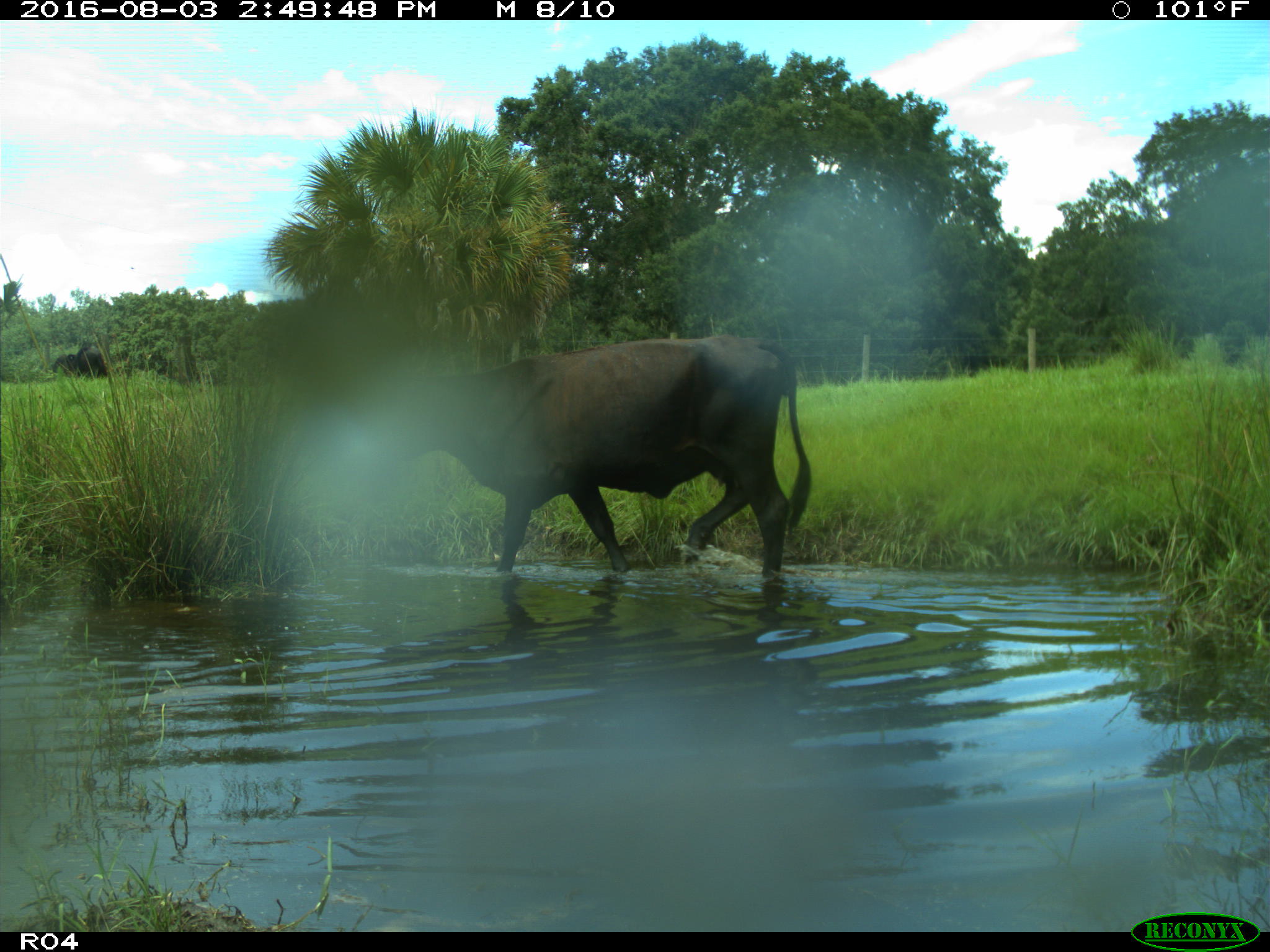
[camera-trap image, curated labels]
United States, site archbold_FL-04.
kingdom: Animalia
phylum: Chordata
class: Mammalia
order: Artiodactyla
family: Bovidae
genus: Bos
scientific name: Bos taurus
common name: domestic cow